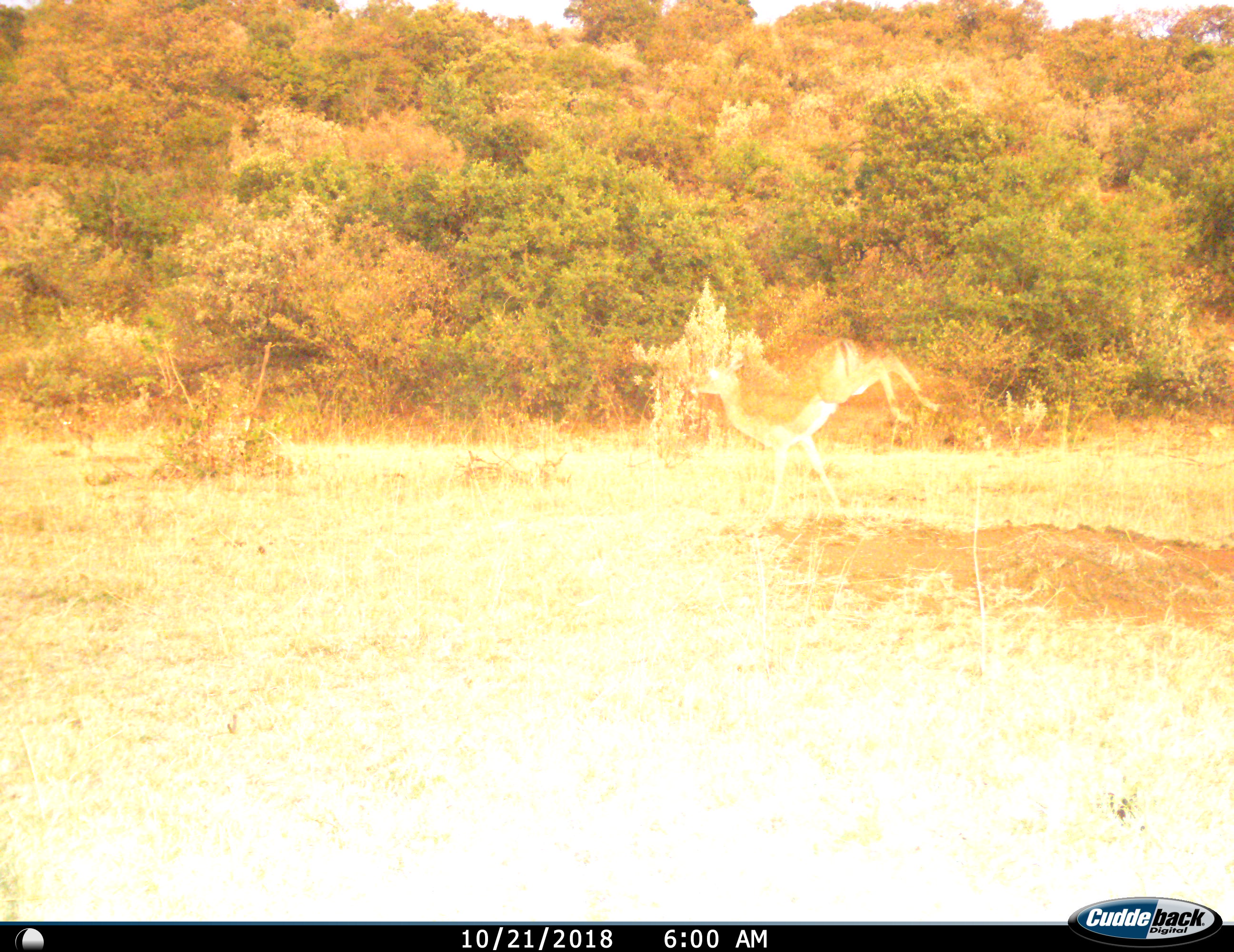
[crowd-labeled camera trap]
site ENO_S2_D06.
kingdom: Animalia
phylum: Chordata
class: Mammalia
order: Artiodactyla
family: Bovidae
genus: Aepyceros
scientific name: Aepyceros melampus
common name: impala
Impala (Aepyceros melampus), count 1. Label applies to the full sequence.